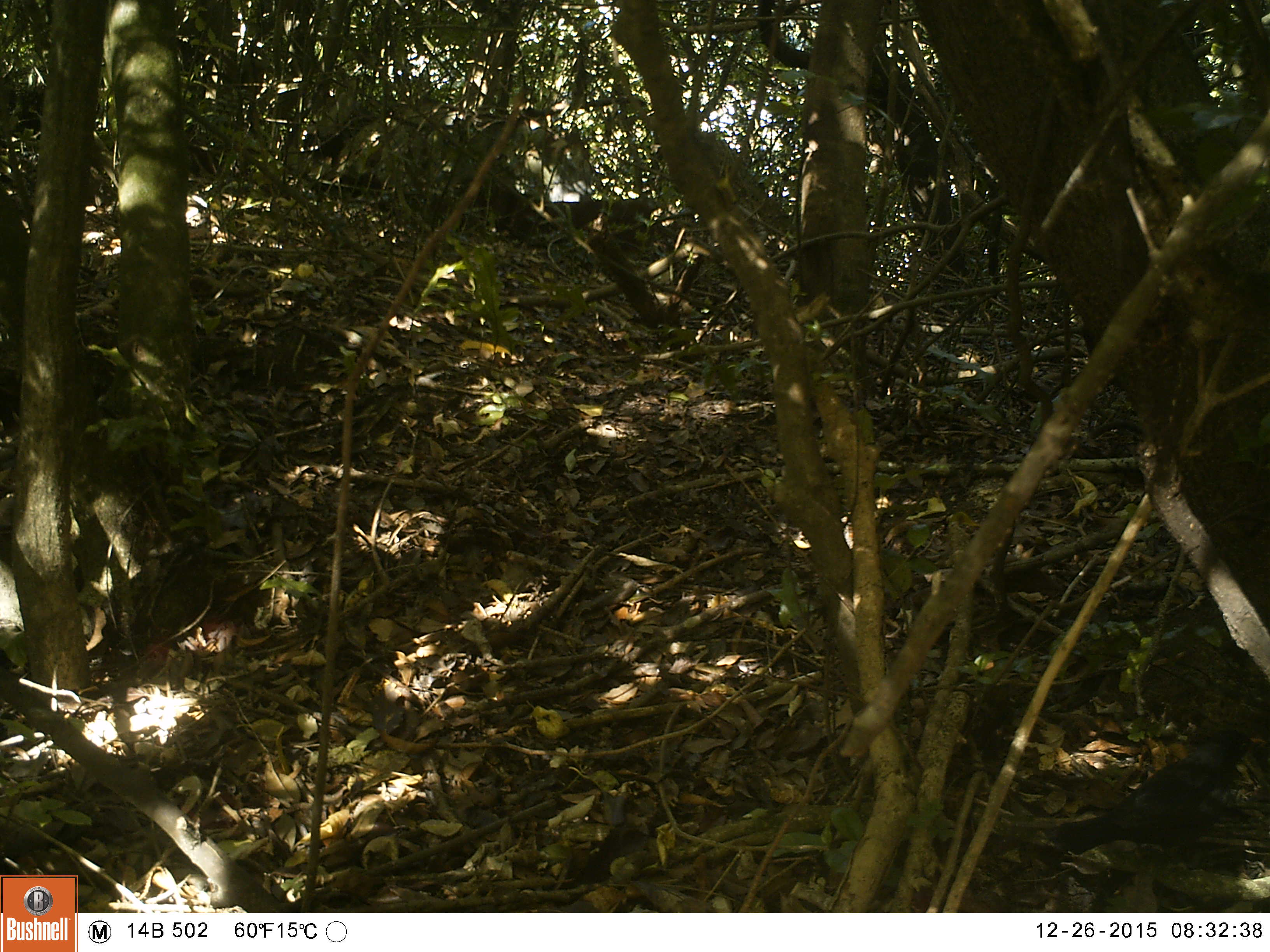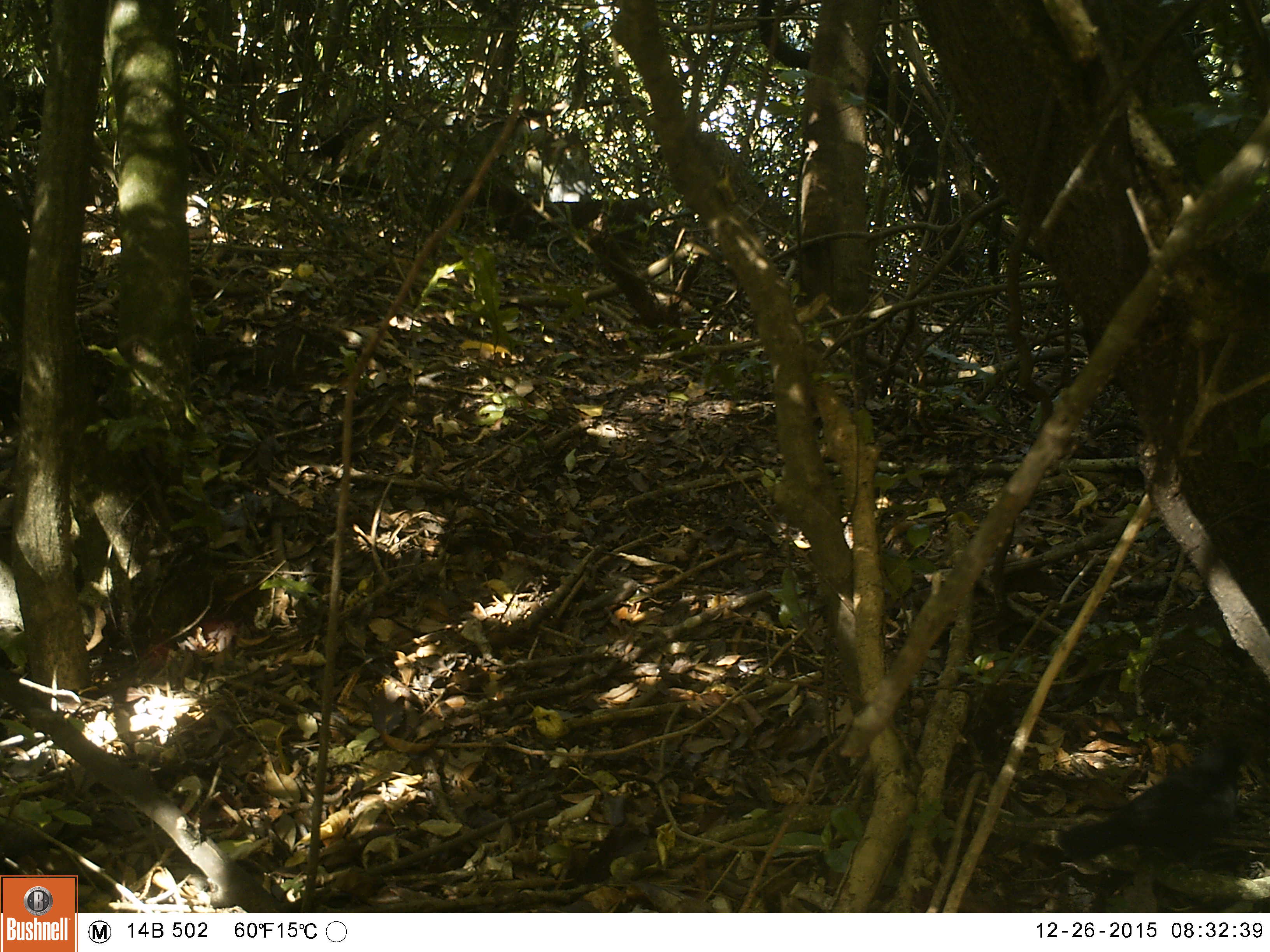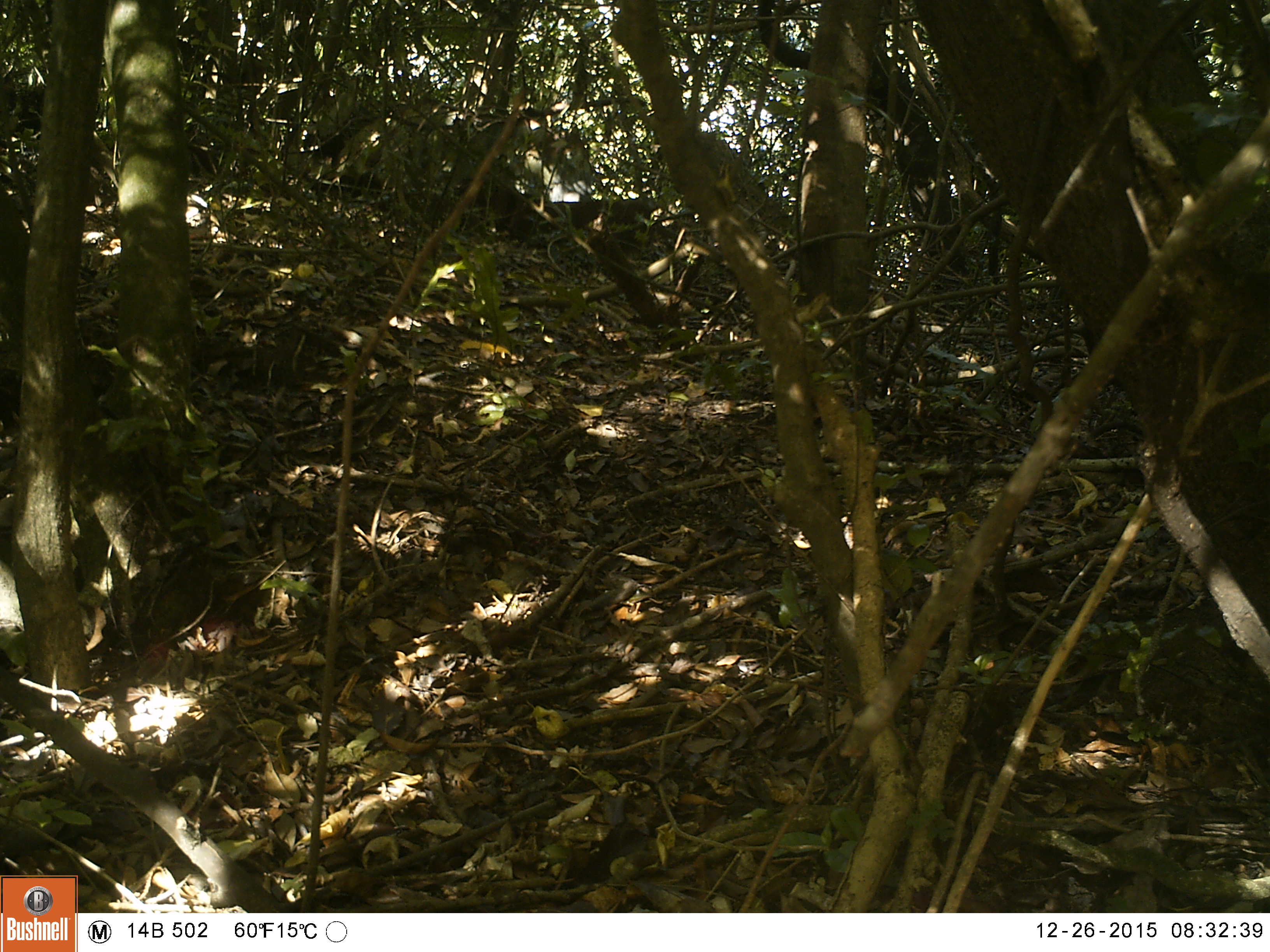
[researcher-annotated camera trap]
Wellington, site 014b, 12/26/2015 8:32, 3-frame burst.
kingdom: Animalia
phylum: Chordata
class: Aves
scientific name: Aves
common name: bird